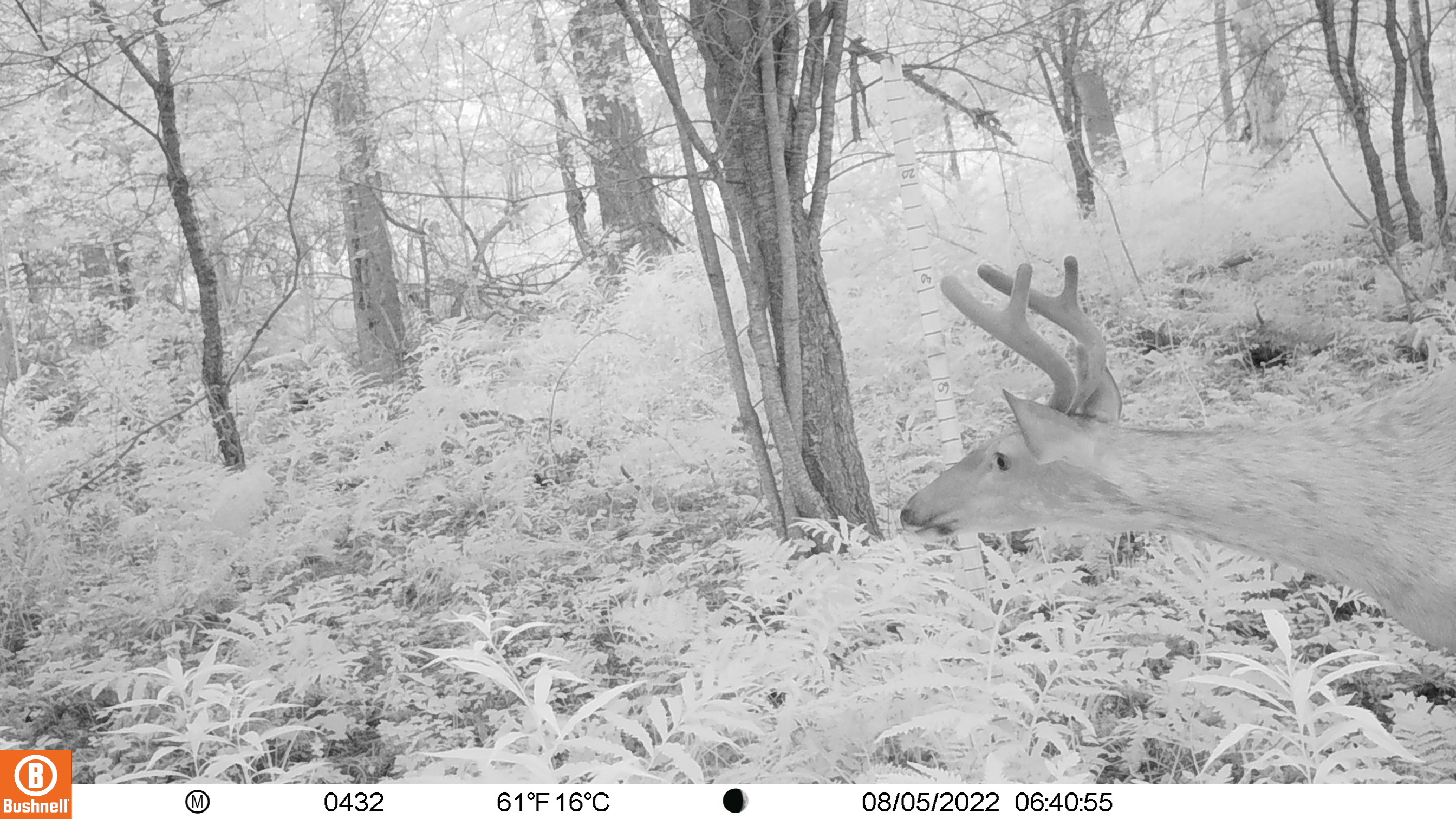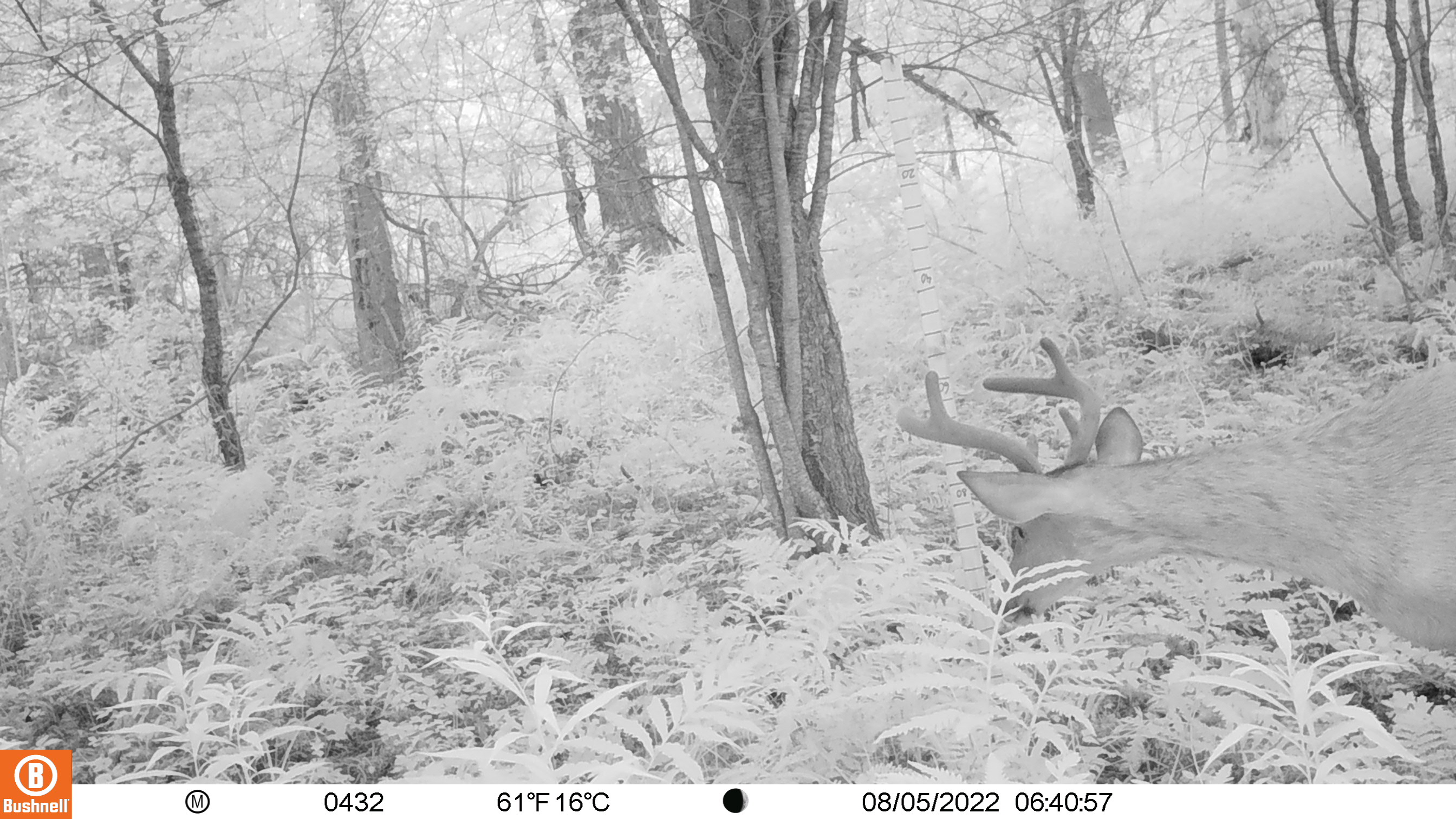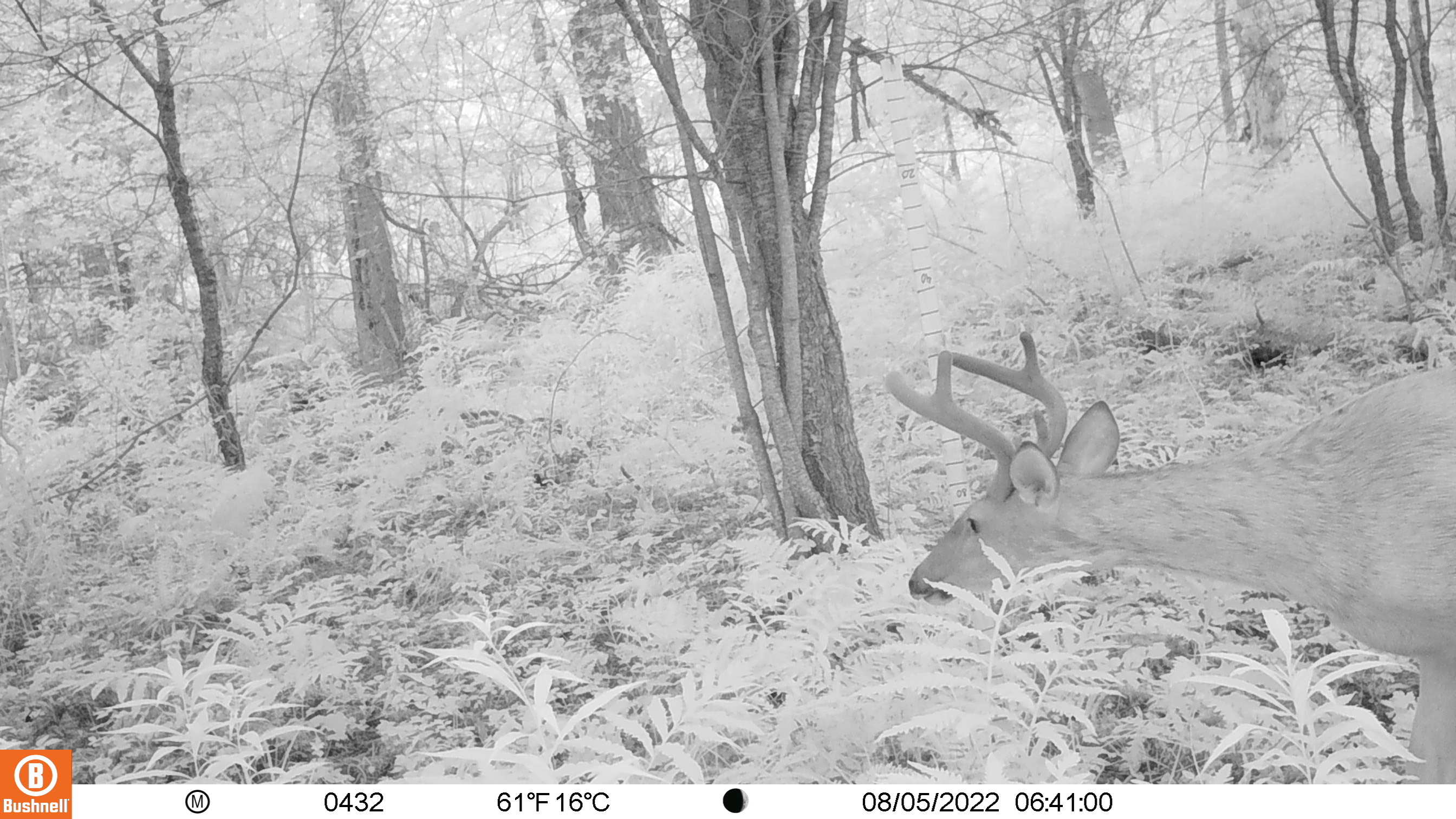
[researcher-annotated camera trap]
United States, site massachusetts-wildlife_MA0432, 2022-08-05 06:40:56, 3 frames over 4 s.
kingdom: Animalia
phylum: Chordata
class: Mammalia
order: Artiodactyla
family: Cervidae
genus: Odocoileus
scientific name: Odocoileus virginianus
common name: white-tailed deer